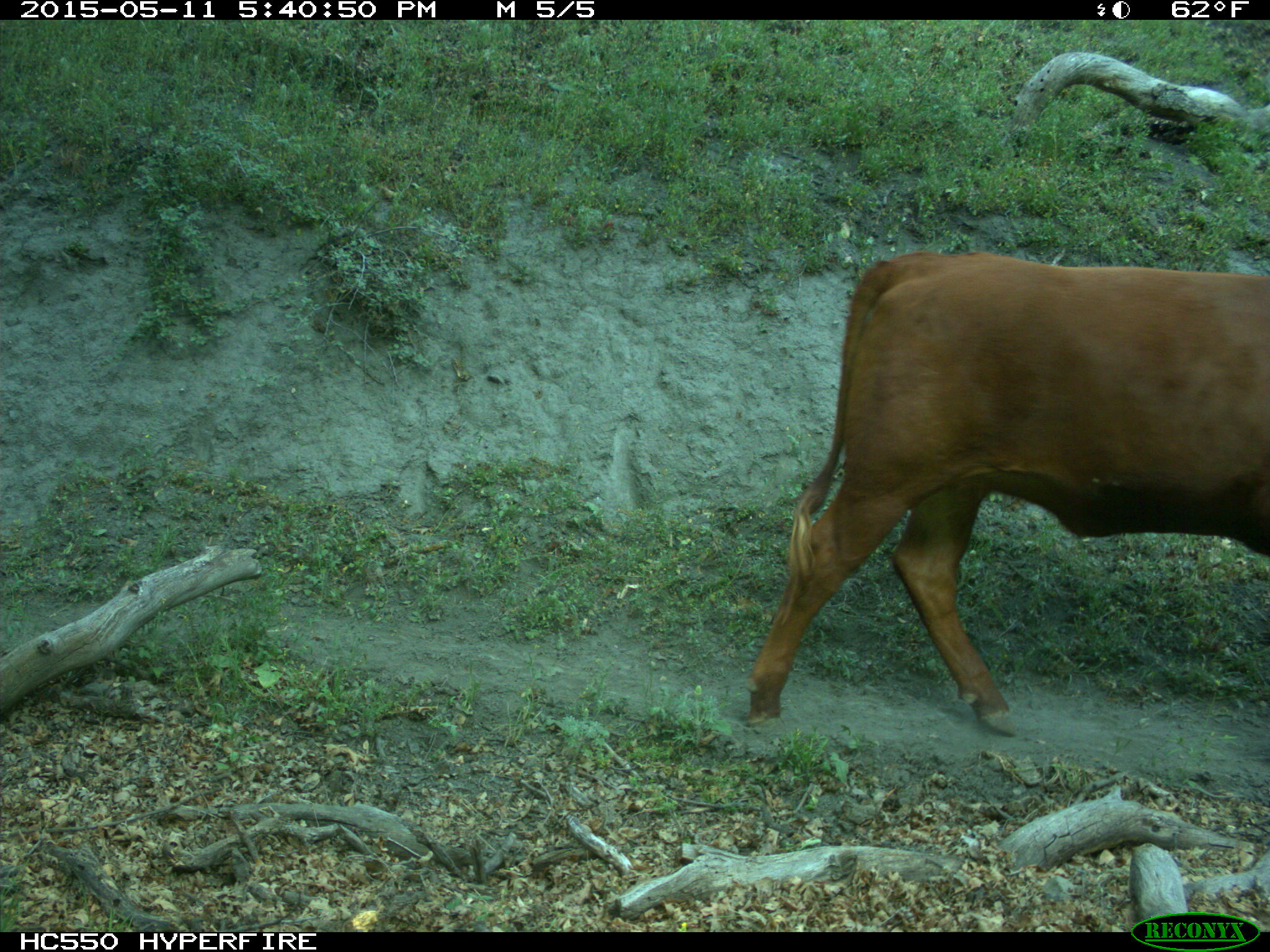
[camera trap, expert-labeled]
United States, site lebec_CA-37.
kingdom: Animalia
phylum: Chordata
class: Mammalia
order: Artiodactyla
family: Bovidae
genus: Bos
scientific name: Bos taurus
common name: domestic cow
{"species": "Bos taurus (domestic cow)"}